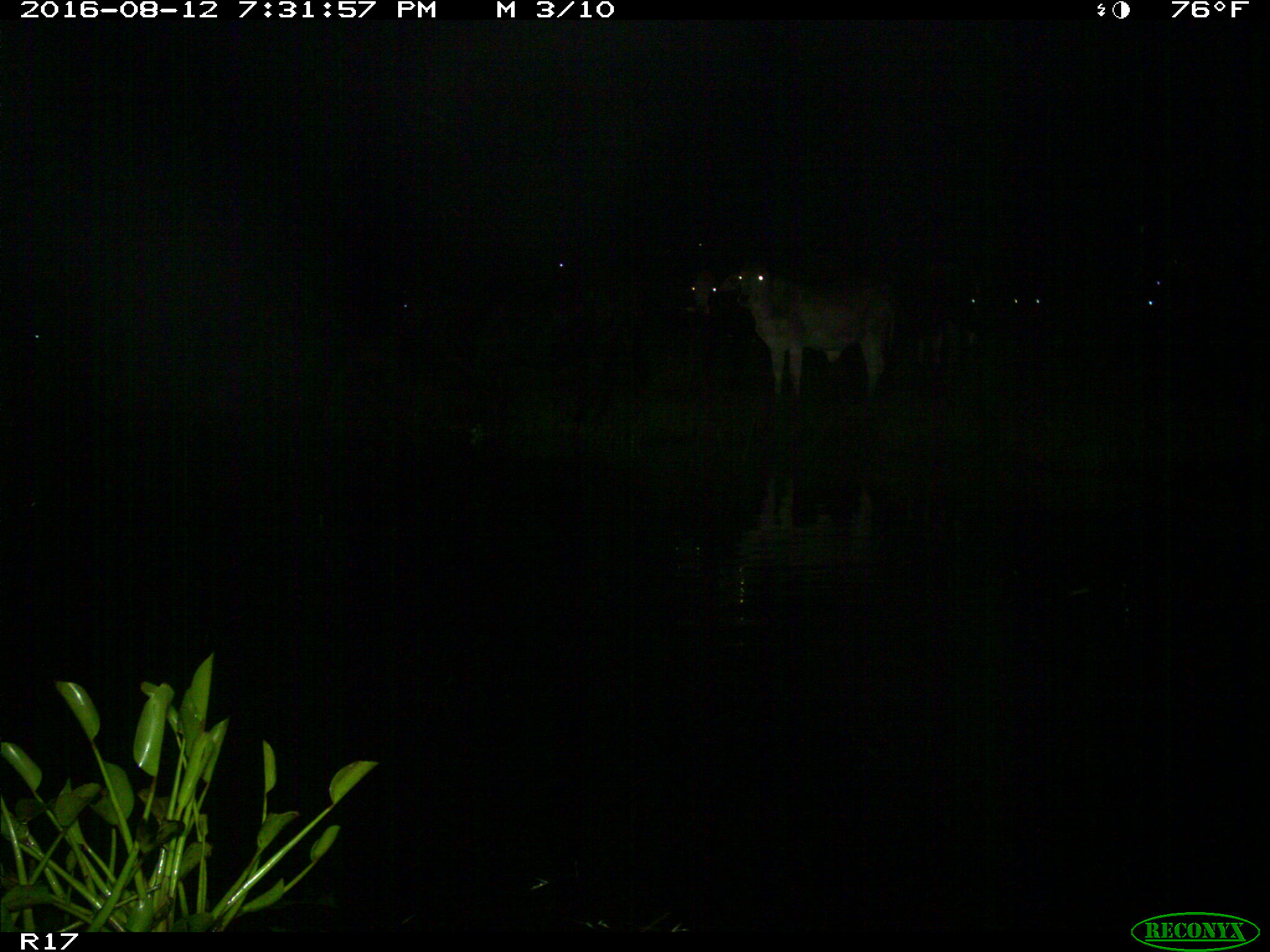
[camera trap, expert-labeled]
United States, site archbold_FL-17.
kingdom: Animalia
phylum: Chordata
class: Mammalia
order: Artiodactyla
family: Bovidae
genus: Bos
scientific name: Bos taurus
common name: domestic cow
Bos taurus (domestic cow).